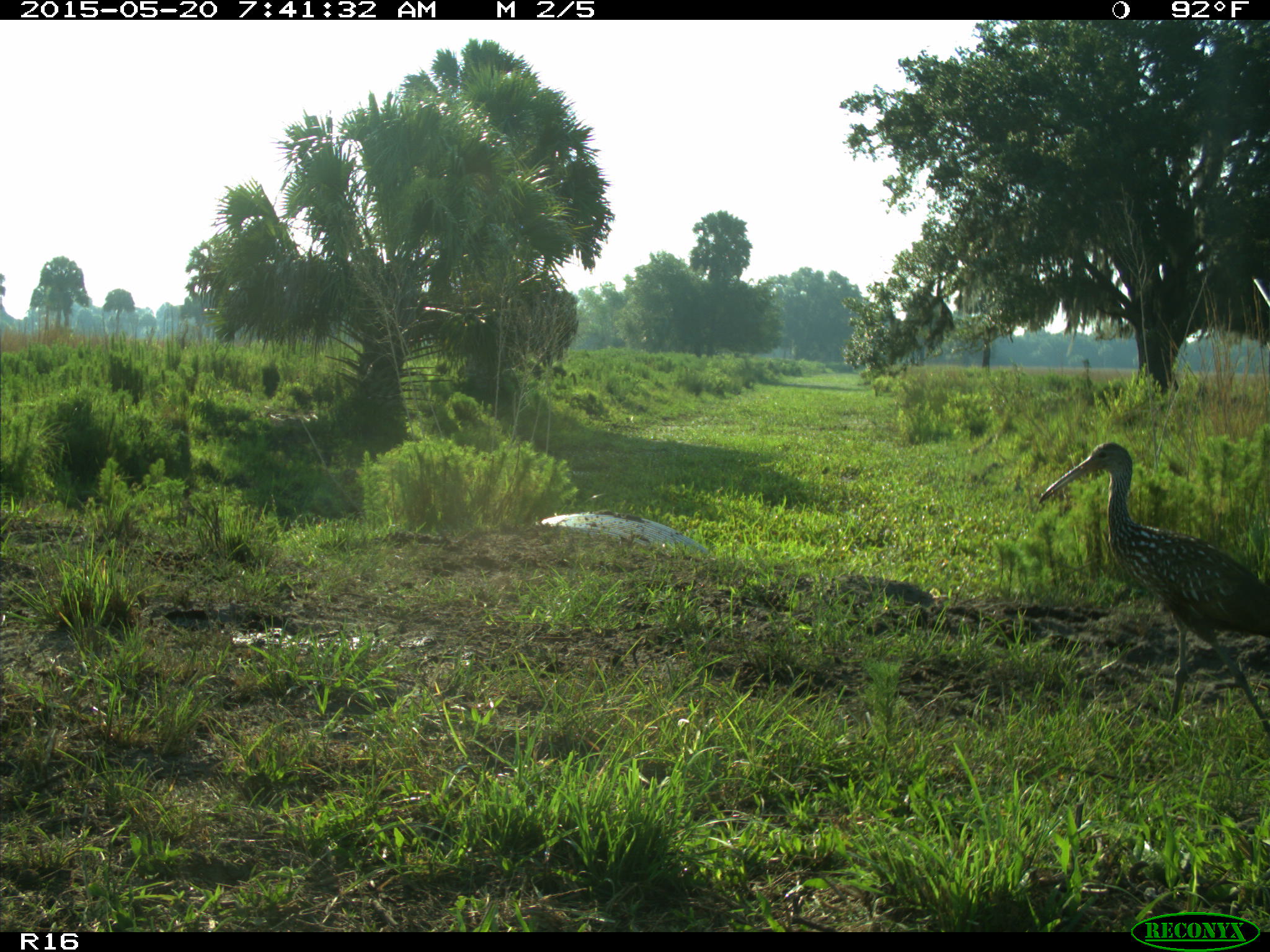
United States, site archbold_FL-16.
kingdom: Animalia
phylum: Chordata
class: Aves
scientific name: Aves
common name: birds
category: unidentified bird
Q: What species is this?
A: Unidentified bird (birds) (Aves).